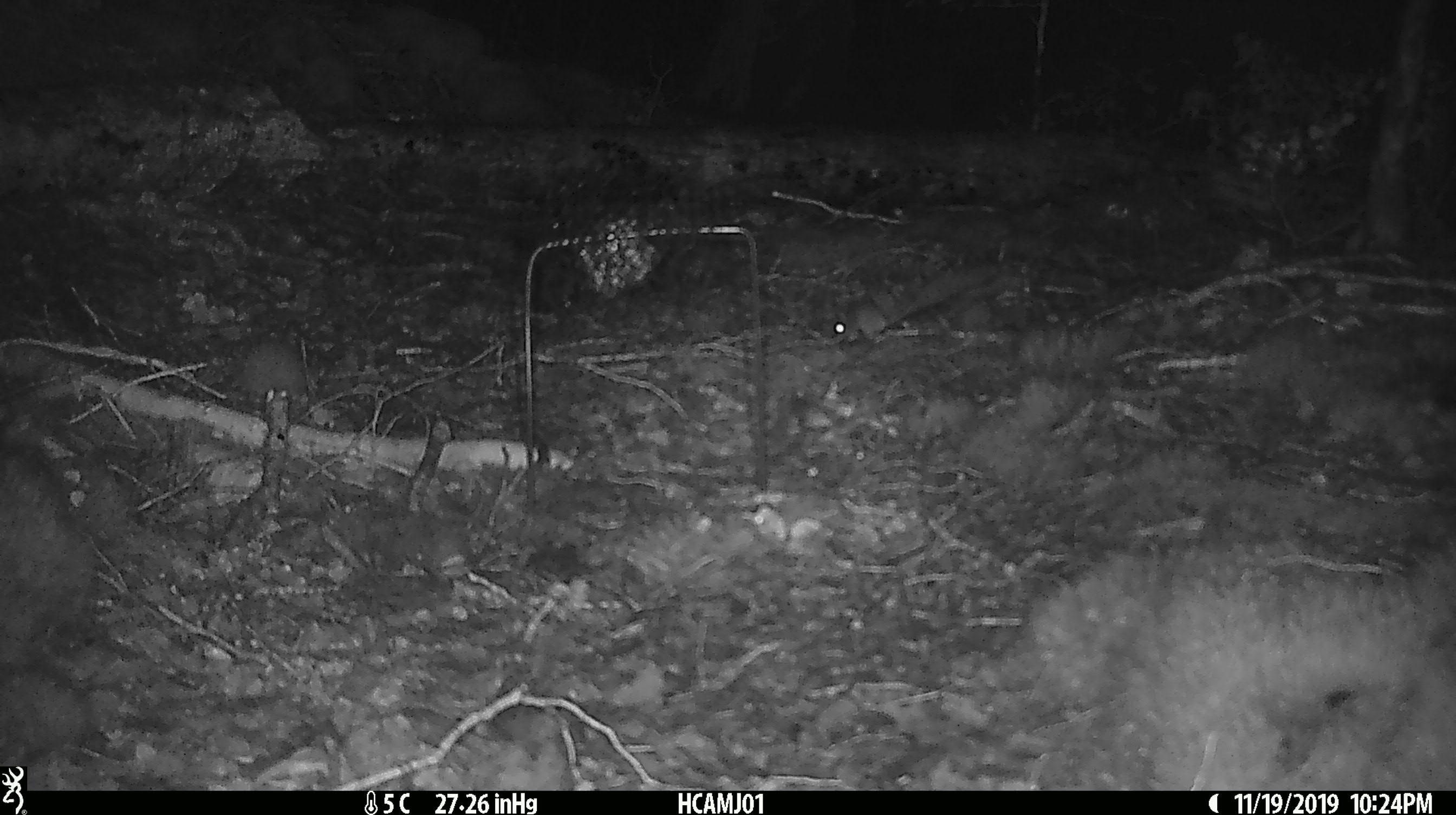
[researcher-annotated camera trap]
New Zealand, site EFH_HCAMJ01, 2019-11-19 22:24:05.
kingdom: Animalia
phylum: Chordata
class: Mammalia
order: Rodentia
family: Muridae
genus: Mus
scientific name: Mus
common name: mouse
Mouse (Mus).